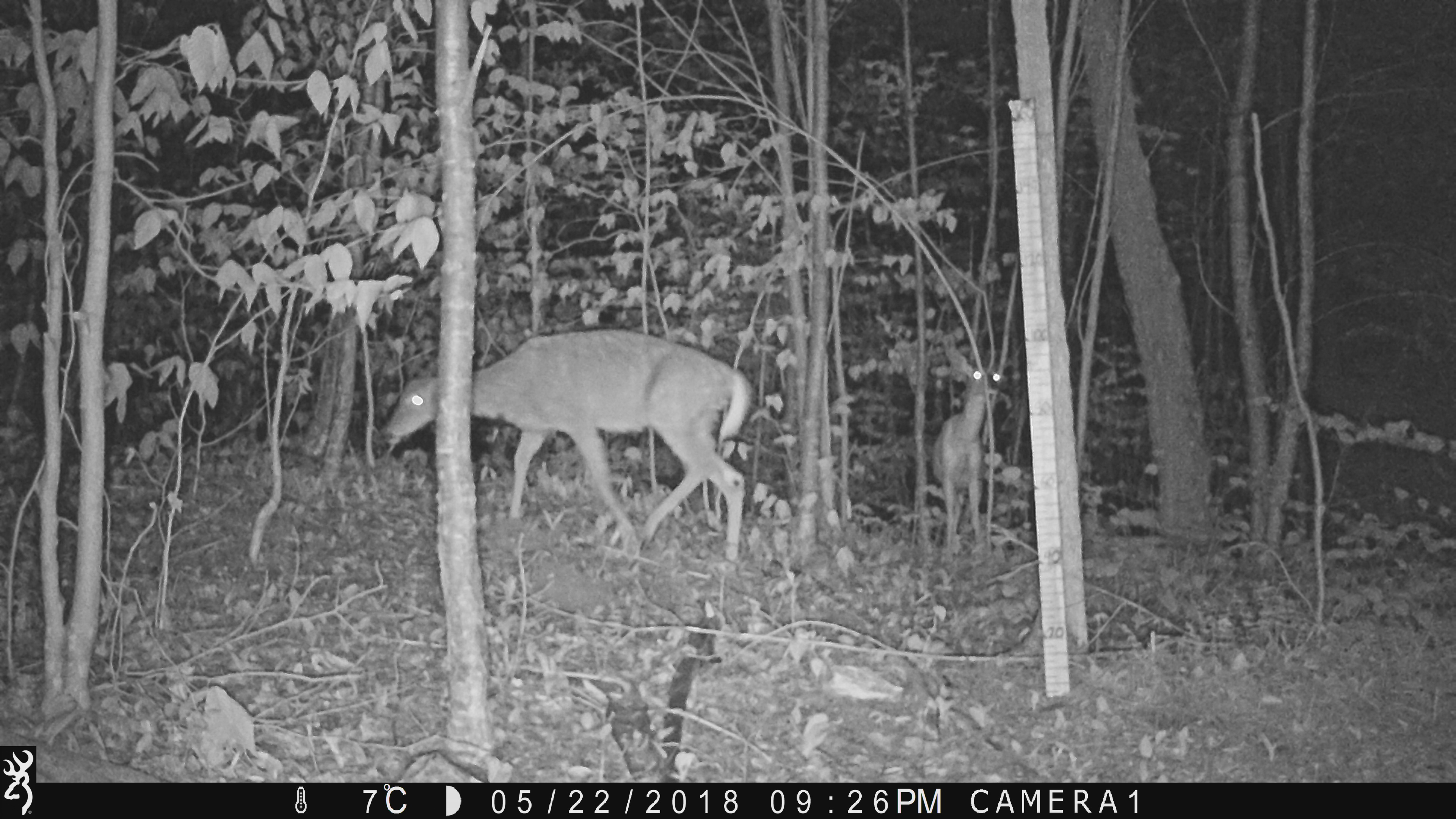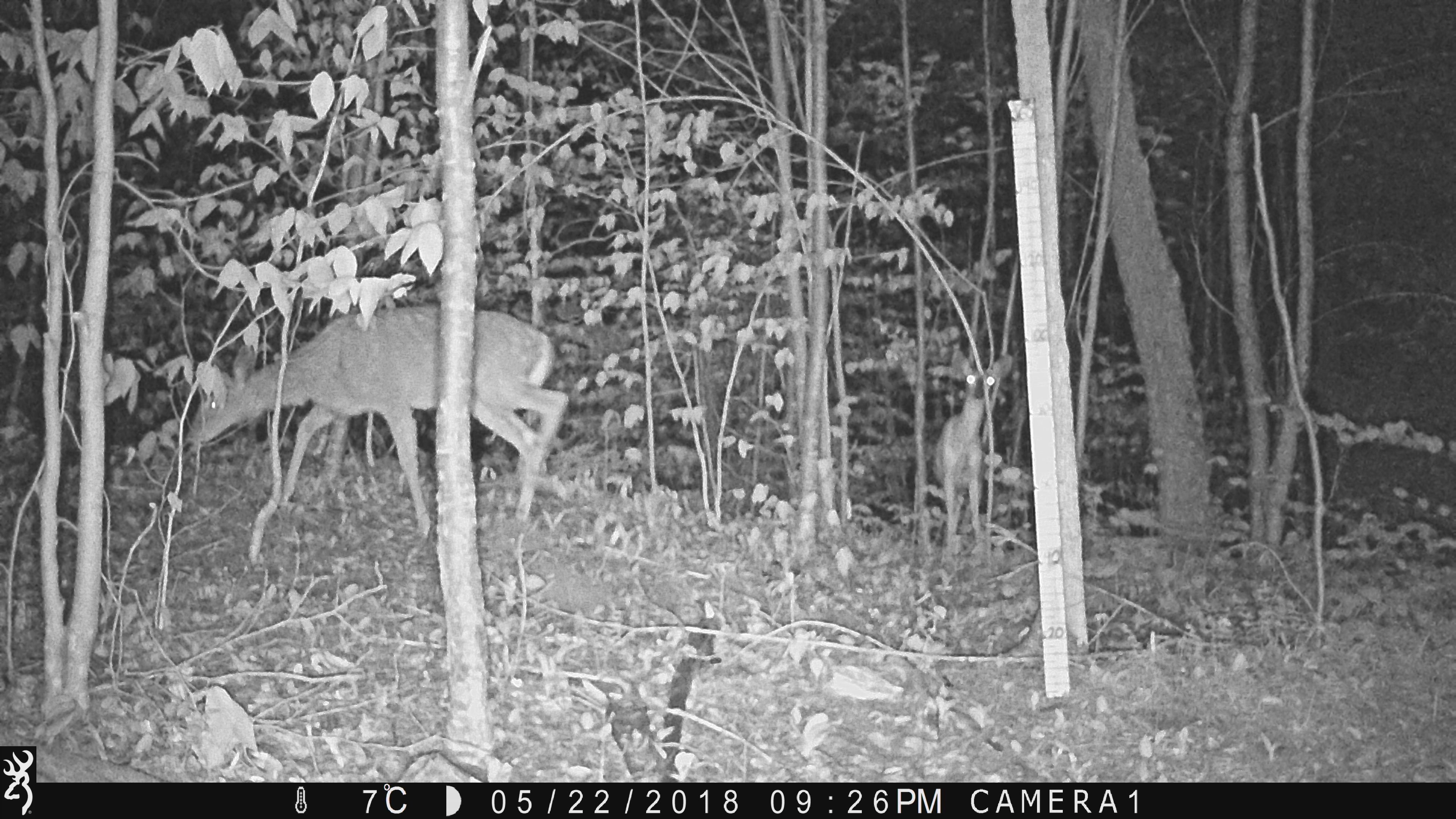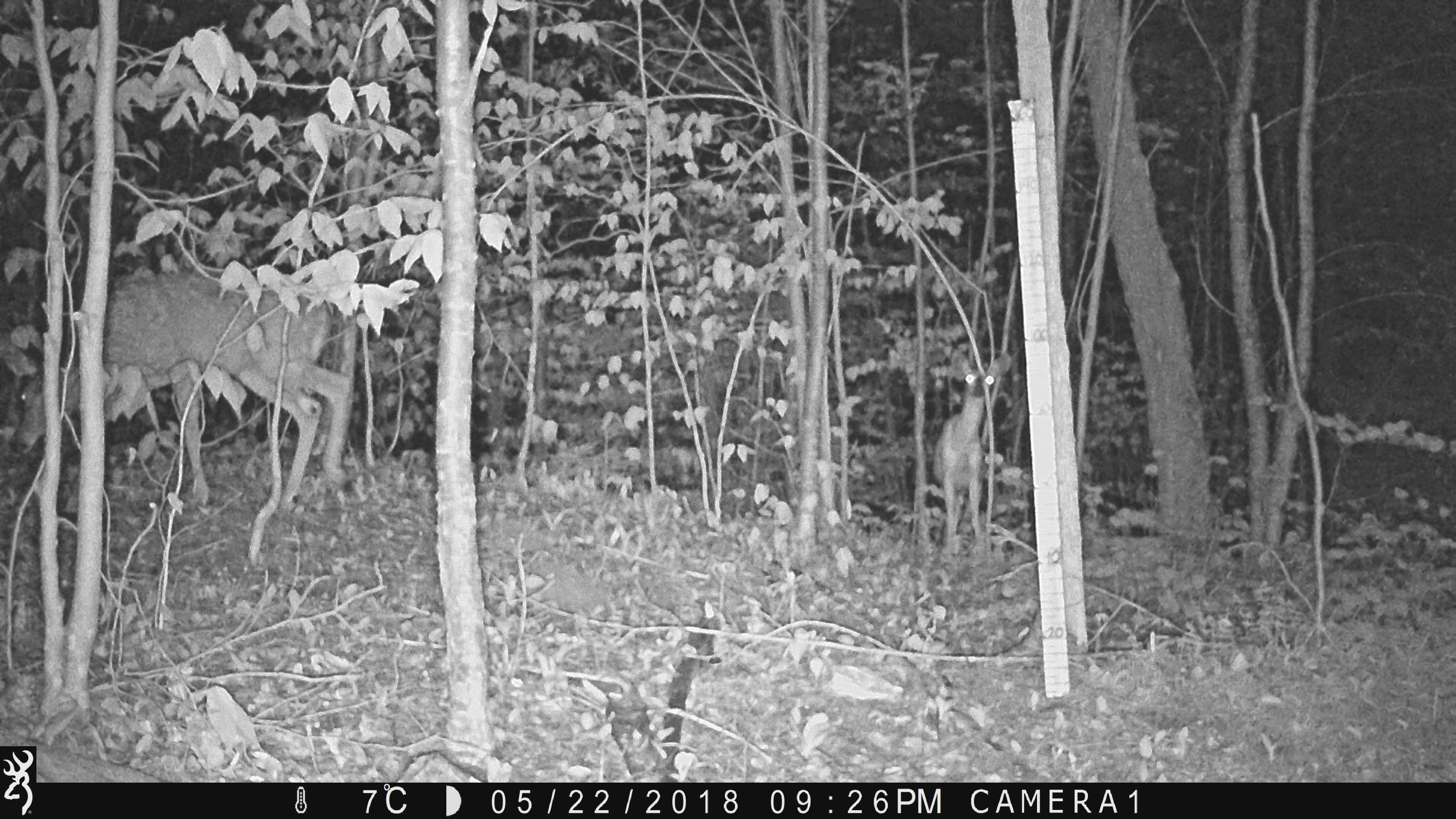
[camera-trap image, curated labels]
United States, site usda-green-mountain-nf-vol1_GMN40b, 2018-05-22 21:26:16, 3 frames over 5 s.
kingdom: Animalia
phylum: Chordata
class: Mammalia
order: Artiodactyla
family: Cervidae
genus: Odocoileus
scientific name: Odocoileus virginianus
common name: white-tailed deer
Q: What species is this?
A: White-tailed deer (Odocoileus virginianus).